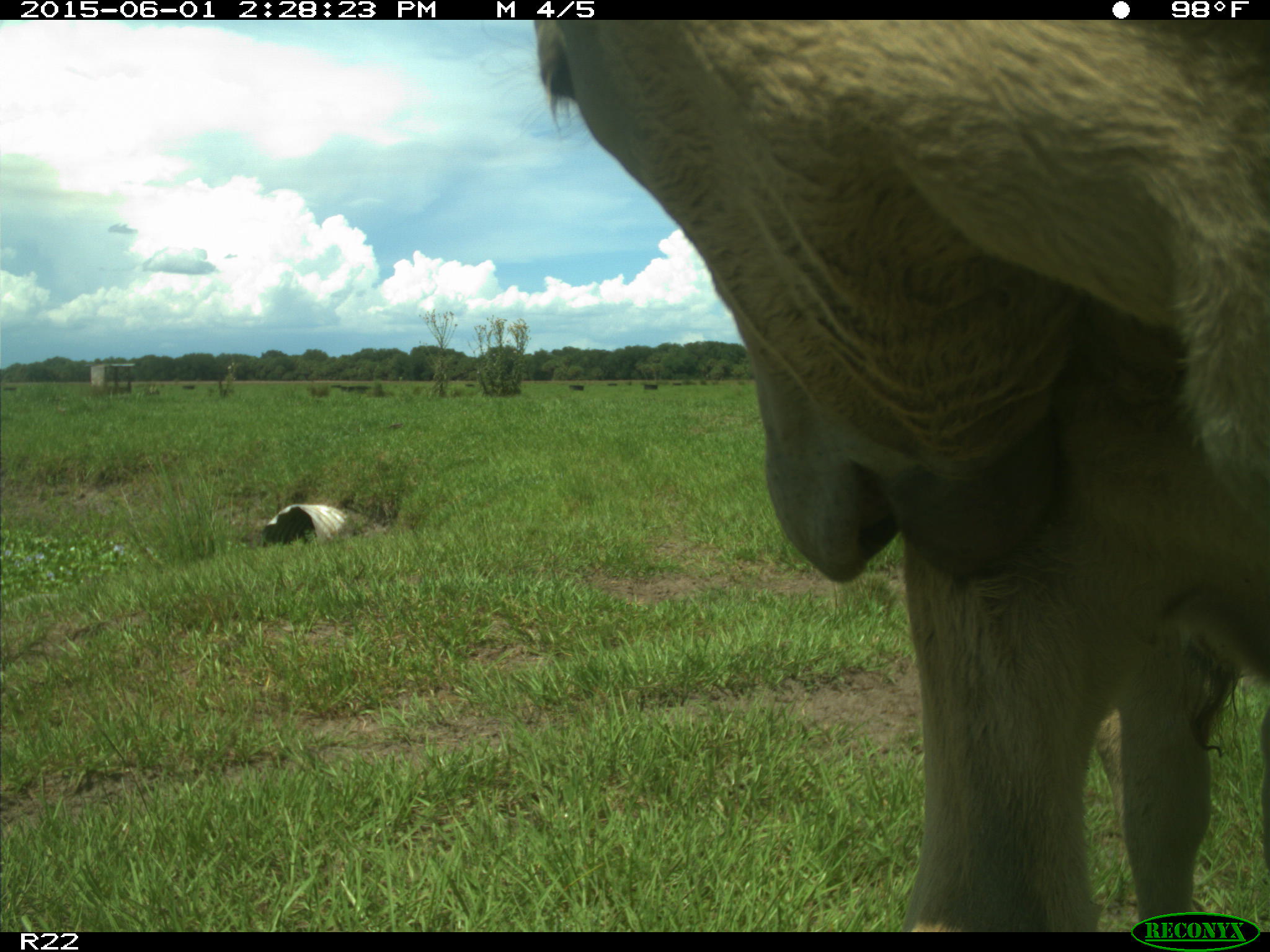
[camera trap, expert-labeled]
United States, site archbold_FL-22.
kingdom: Animalia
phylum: Chordata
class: Mammalia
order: Artiodactyla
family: Bovidae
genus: Bos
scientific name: Bos taurus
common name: domestic cow